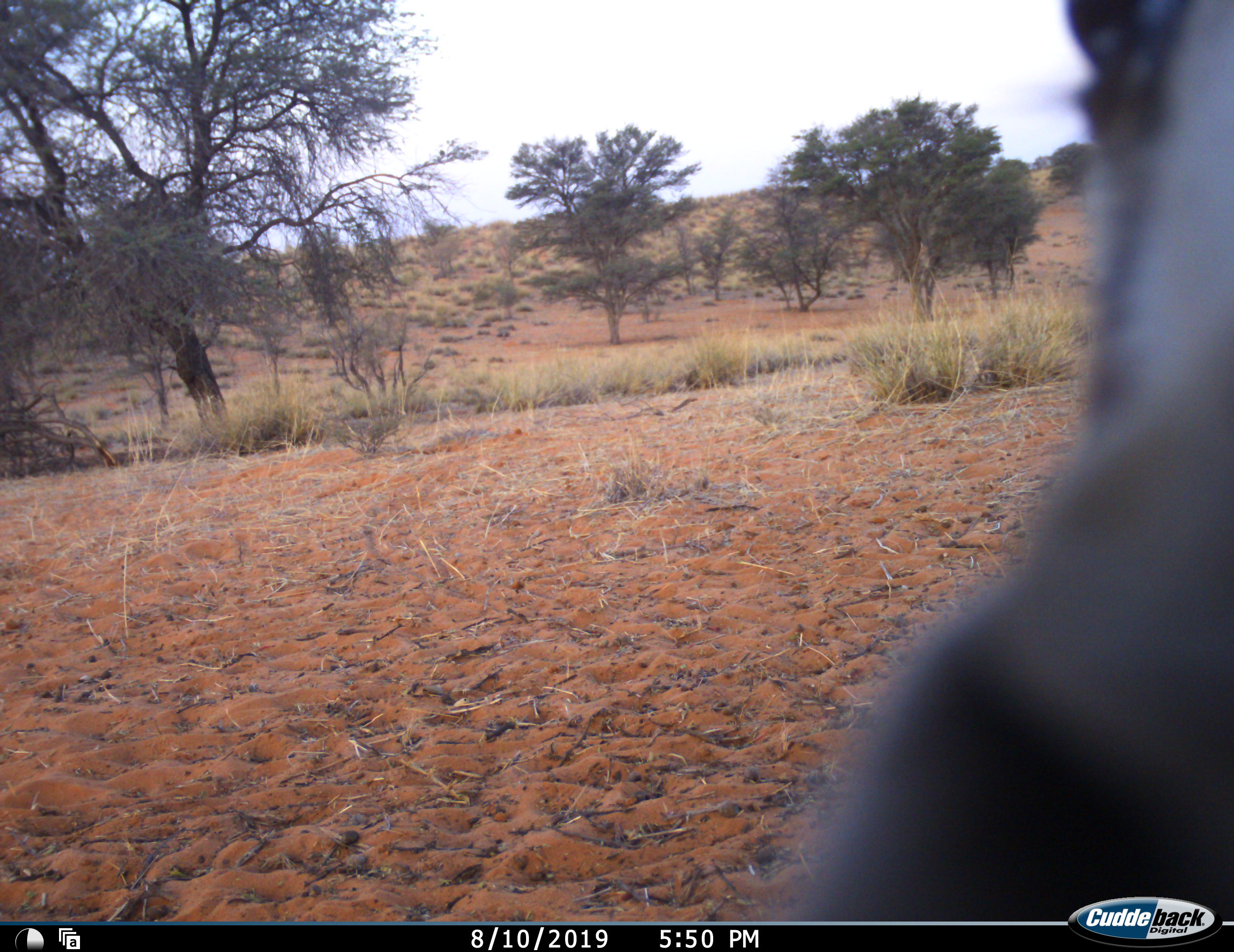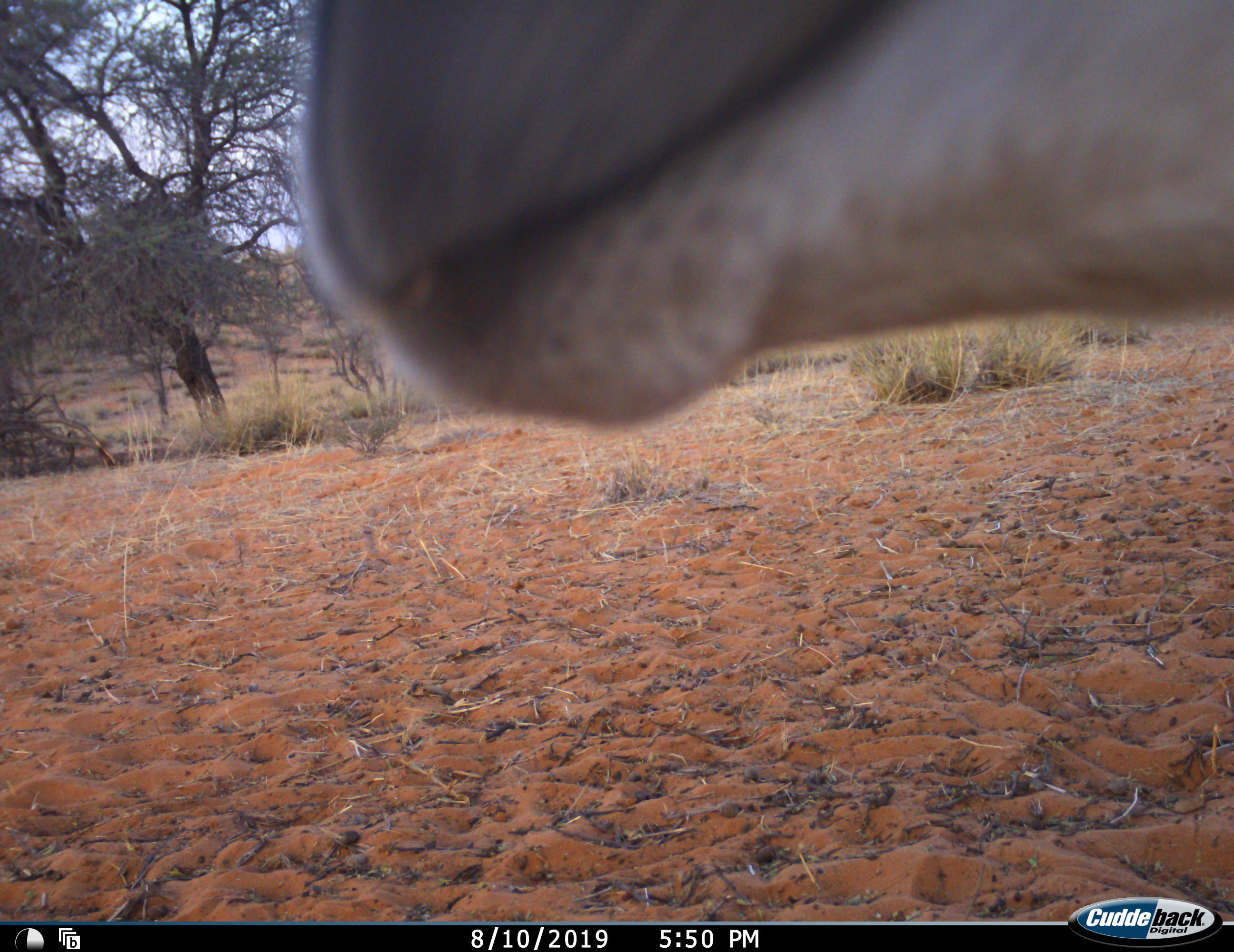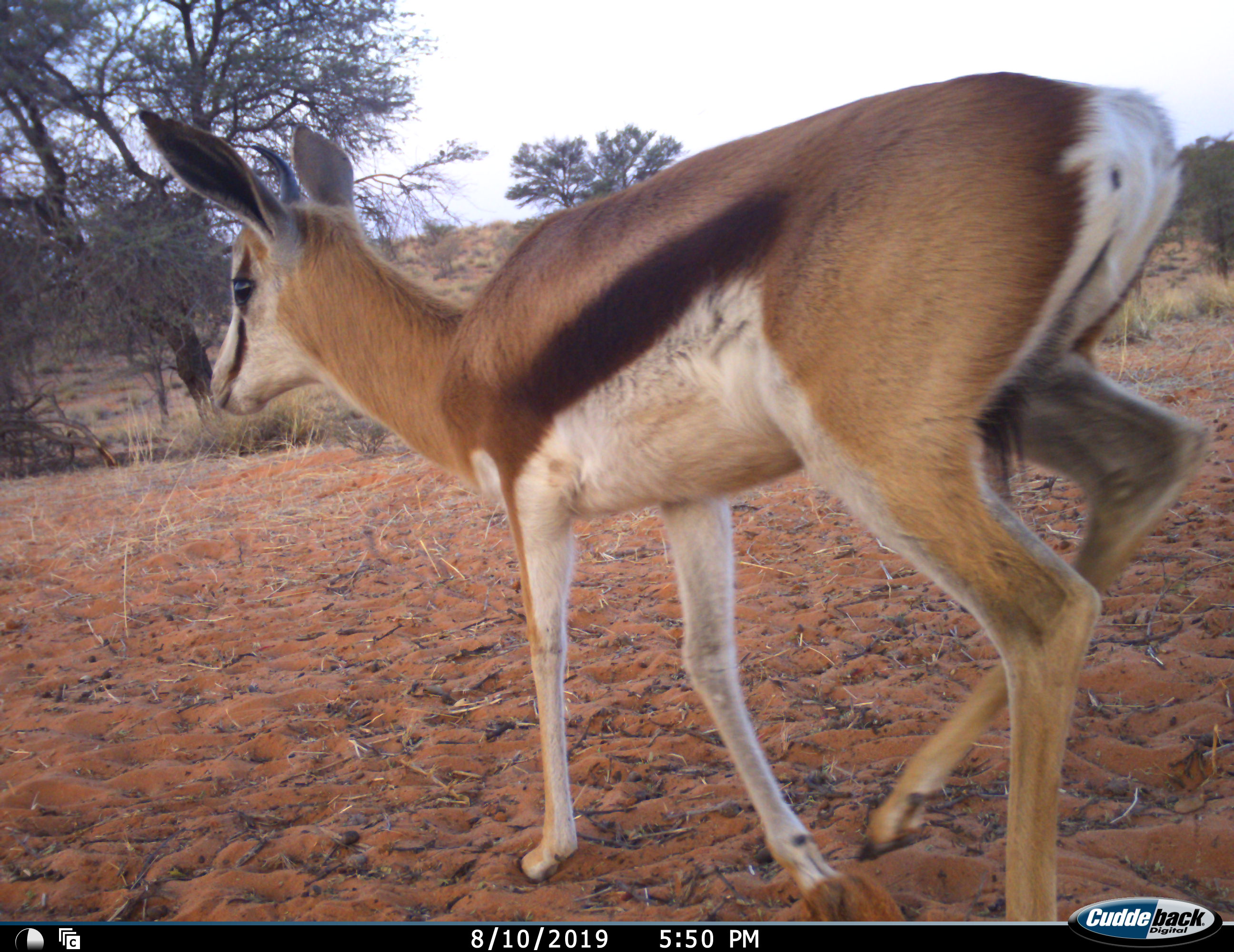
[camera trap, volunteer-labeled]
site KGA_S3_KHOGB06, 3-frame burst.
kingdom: Animalia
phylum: Chordata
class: Mammalia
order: Artiodactyla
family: Bovidae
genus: Antidorcas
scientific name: Antidorcas marsupialis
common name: springbok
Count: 1.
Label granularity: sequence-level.